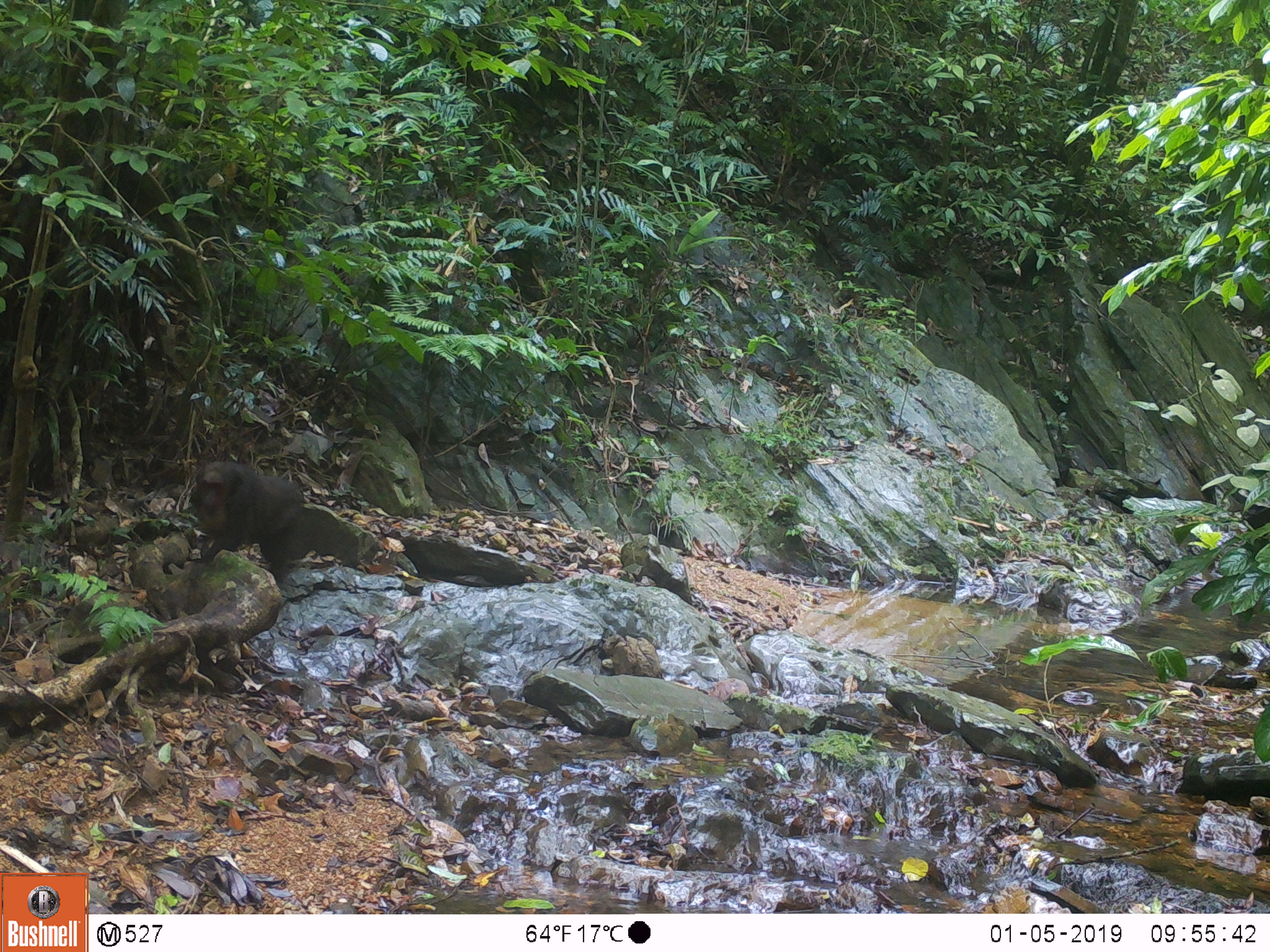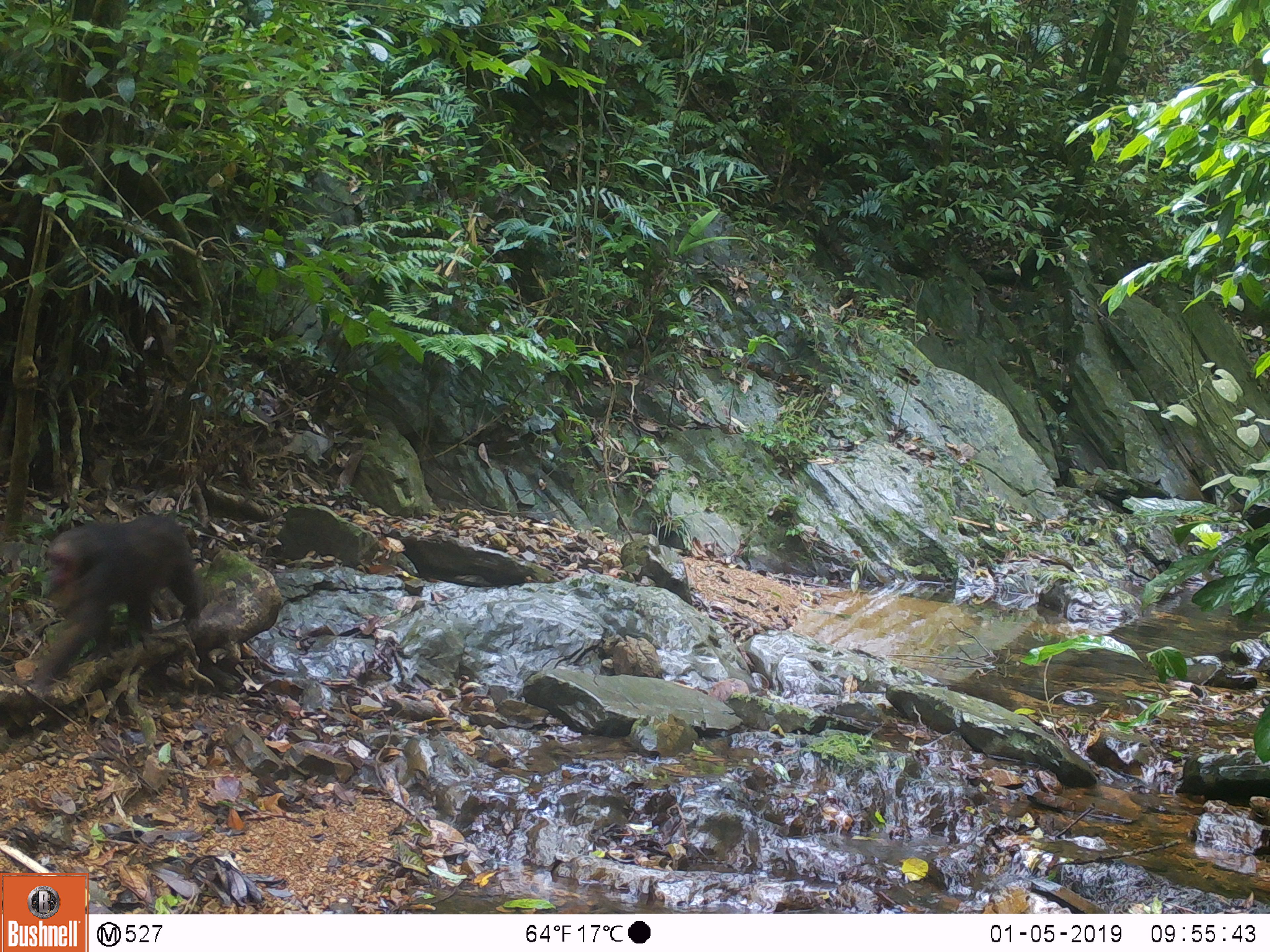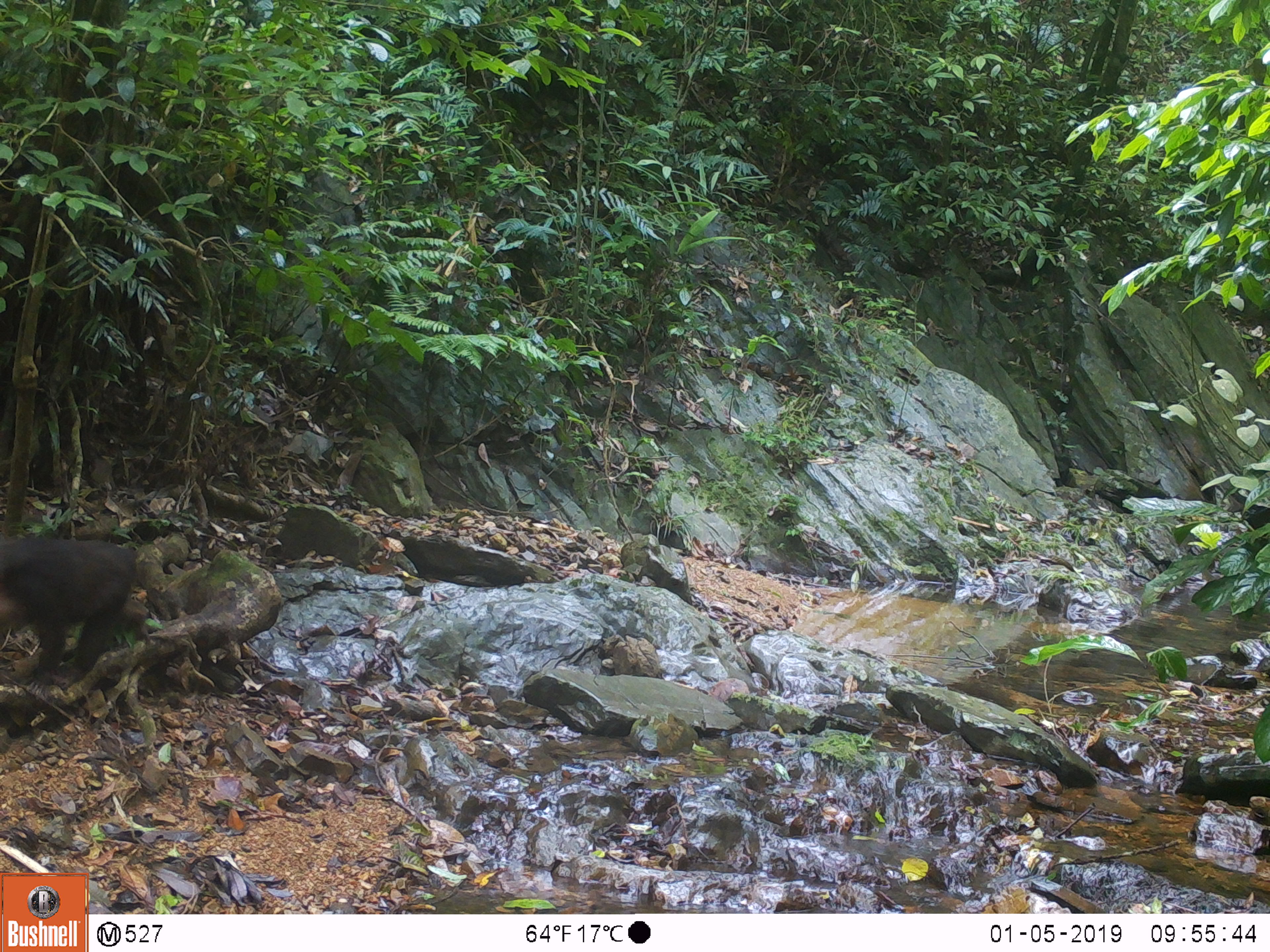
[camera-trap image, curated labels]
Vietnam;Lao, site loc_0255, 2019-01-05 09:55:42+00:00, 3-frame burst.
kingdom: Animalia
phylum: Chordata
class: Mammalia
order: Primates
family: Cercopithecidae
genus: Macaca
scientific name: Macaca arctoides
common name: stump-tailed macaque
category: stump tailed macaque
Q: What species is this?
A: Stump tailed macaque (stump-tailed macaque) (Macaca arctoides).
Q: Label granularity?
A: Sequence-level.